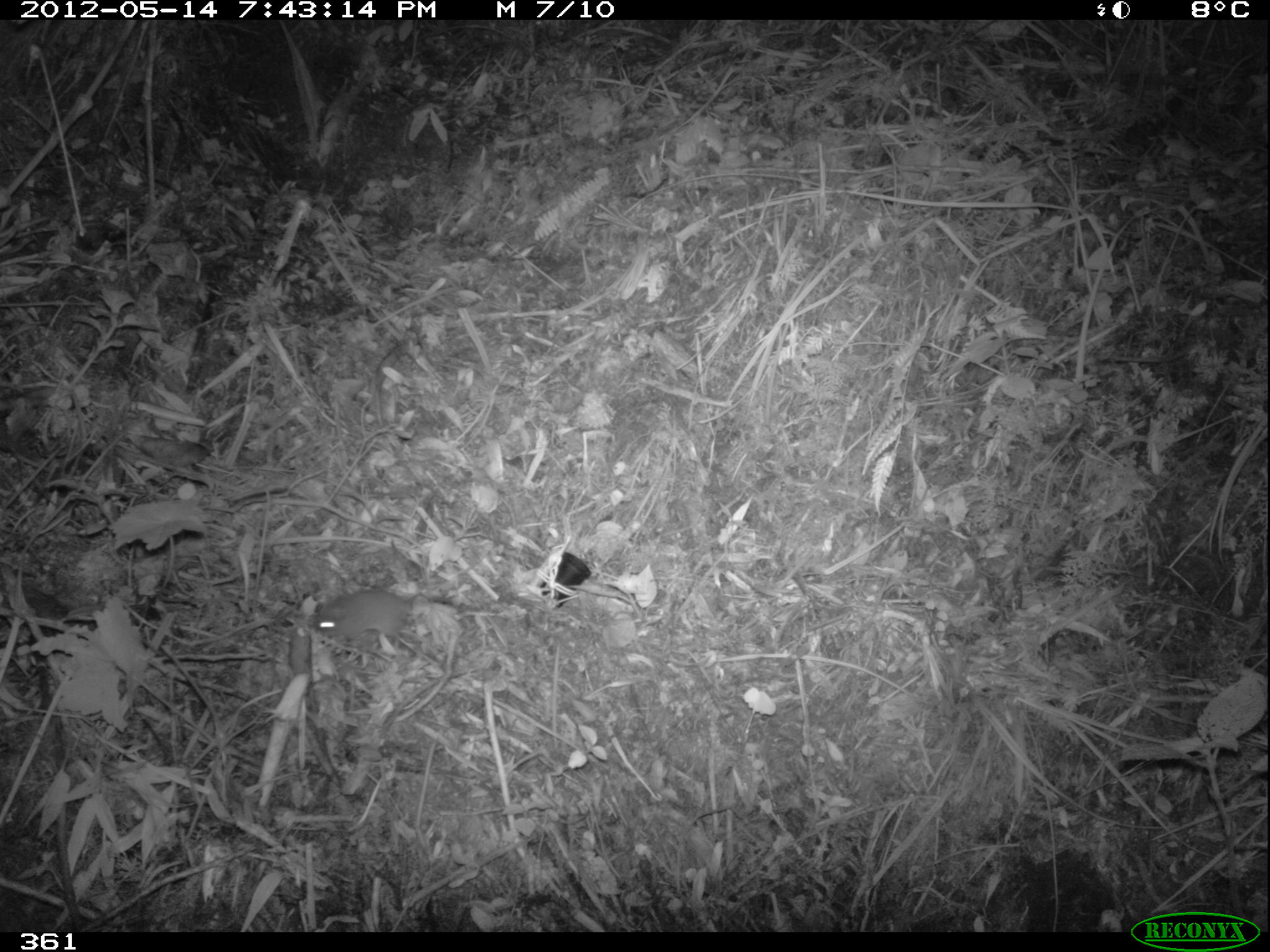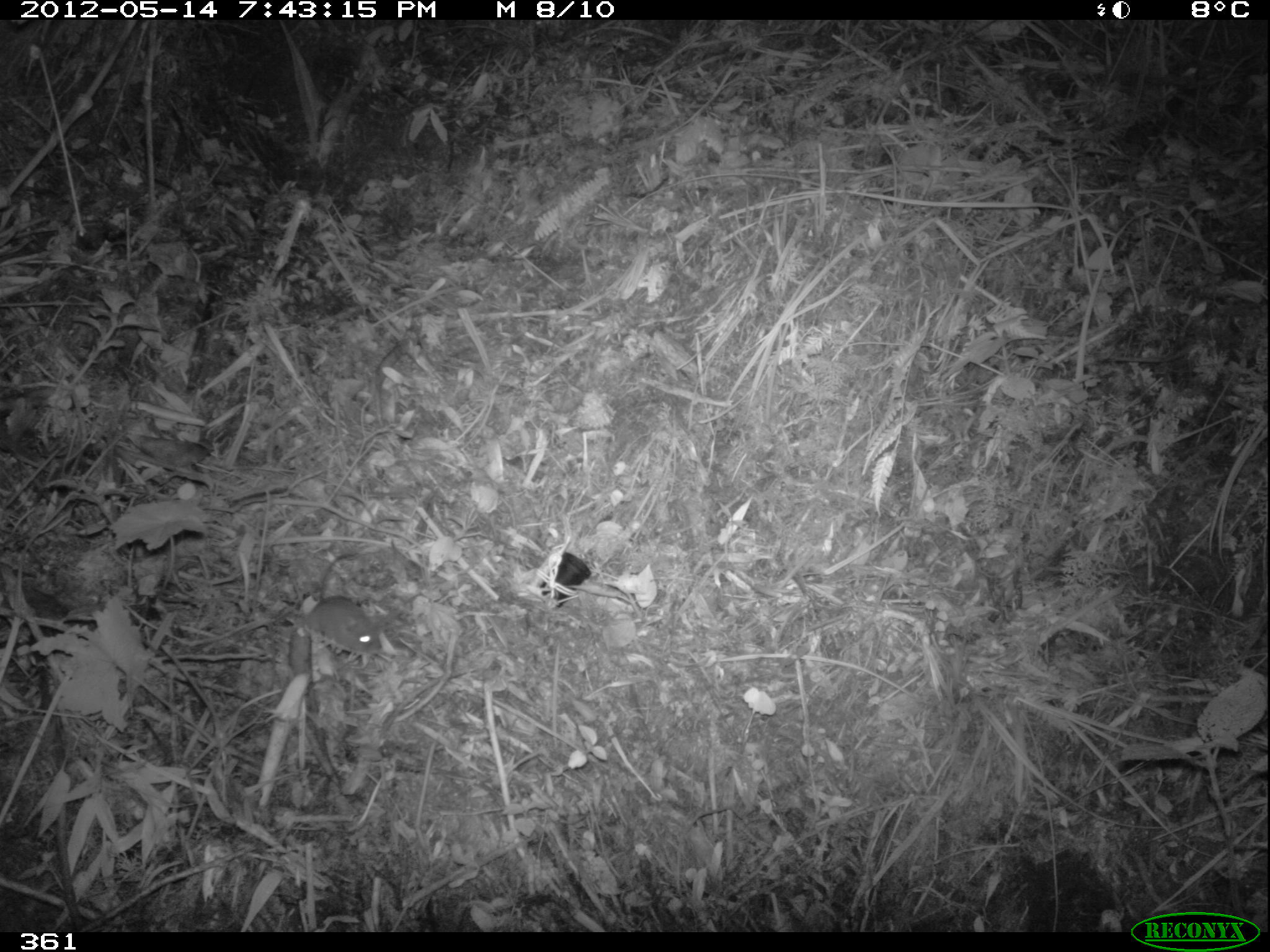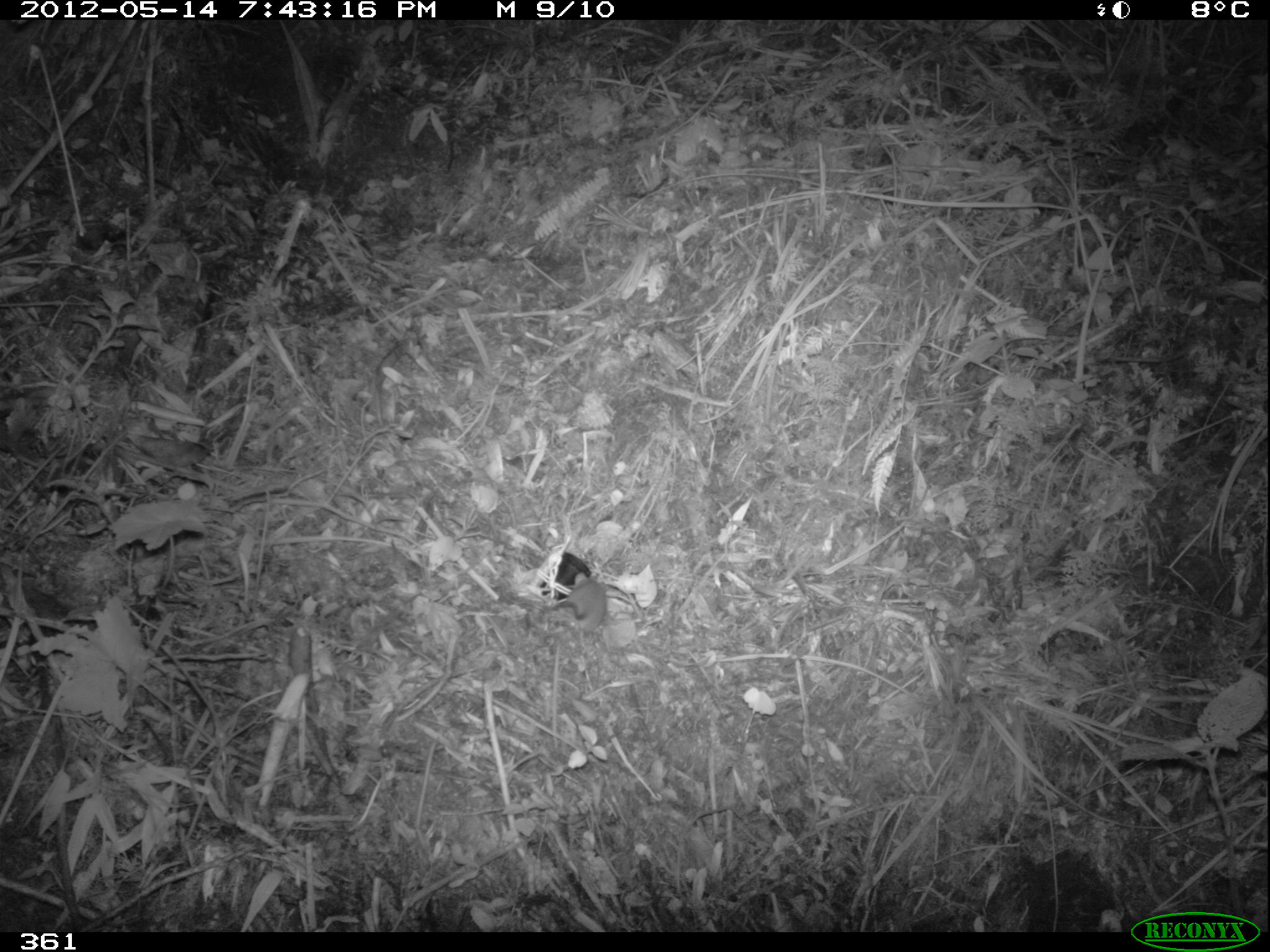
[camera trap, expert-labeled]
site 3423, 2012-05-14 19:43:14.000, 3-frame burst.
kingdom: Animalia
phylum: Chordata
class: Mammalia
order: Rodentia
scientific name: Rodentia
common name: rodents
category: unknown rodent